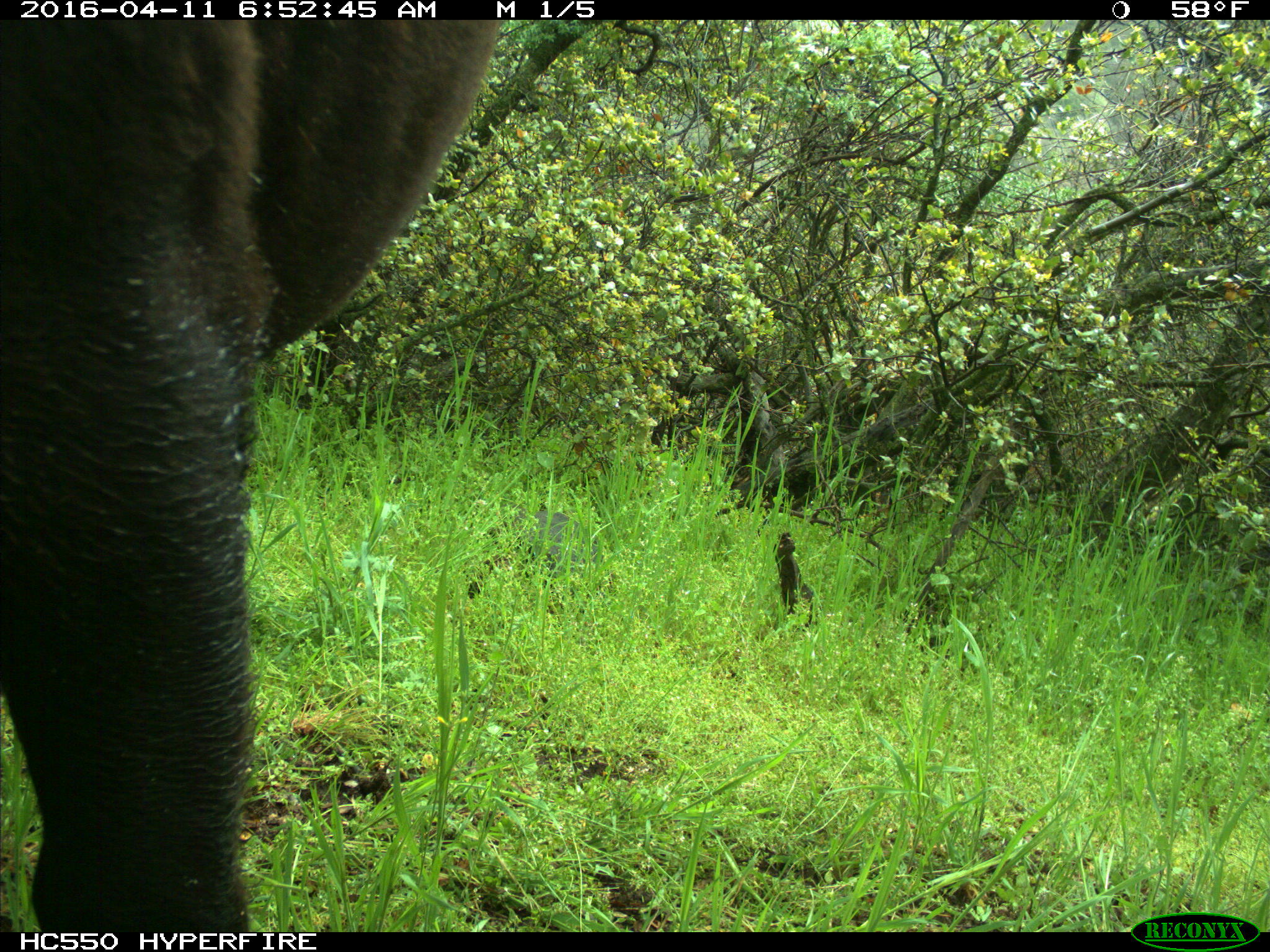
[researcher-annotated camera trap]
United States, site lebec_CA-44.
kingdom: Animalia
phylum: Chordata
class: Mammalia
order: Artiodactyla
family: Bovidae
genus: Bos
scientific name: Bos taurus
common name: domestic cow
Bos taurus (domestic cow).